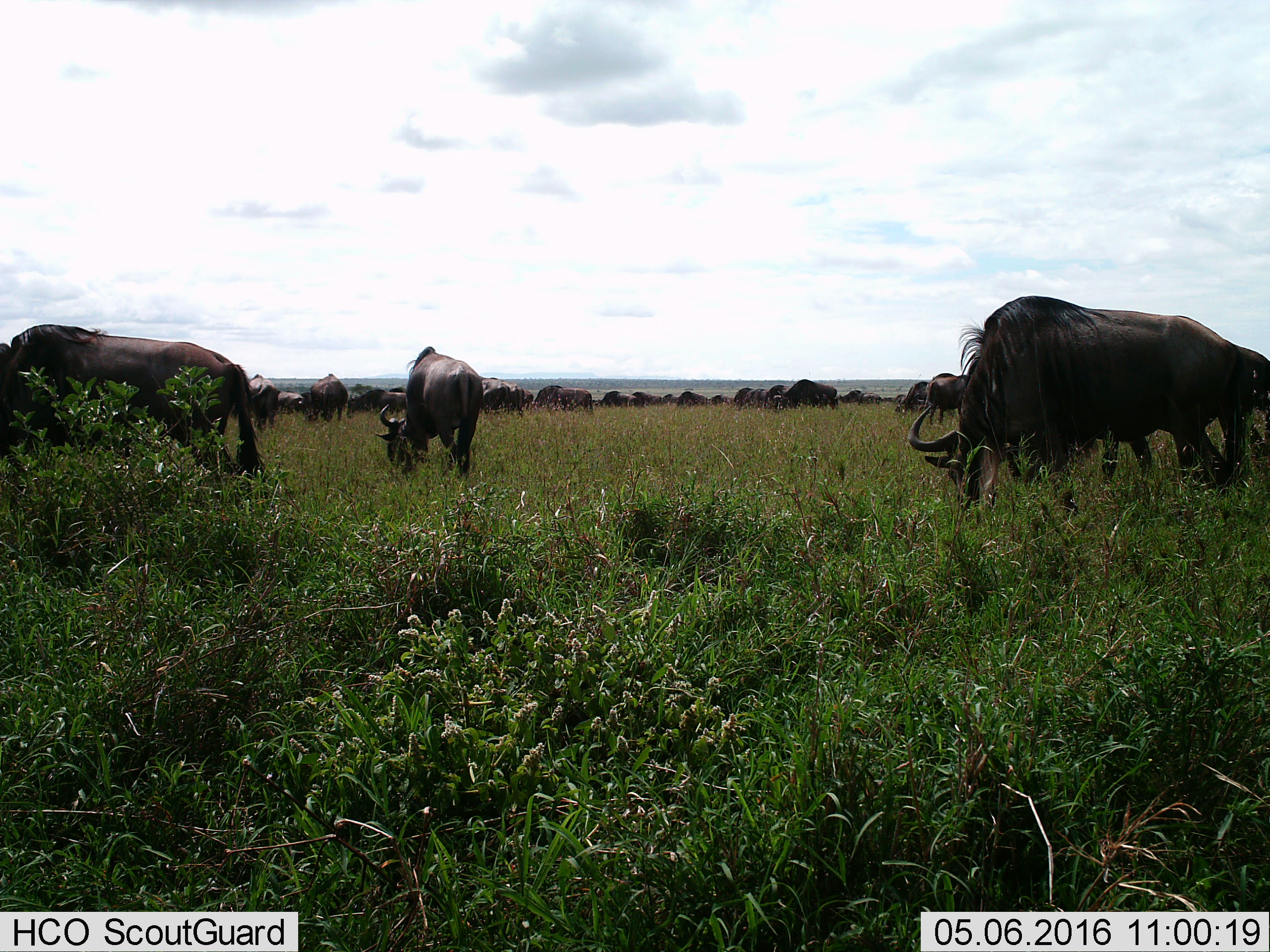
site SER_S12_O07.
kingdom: Animalia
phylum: Chordata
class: Mammalia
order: Artiodactyla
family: Bovidae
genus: Connochaetes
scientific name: Connochaetes taurinus taurinus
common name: blue wildebeest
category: wildebeestblue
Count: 11-50.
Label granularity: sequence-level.